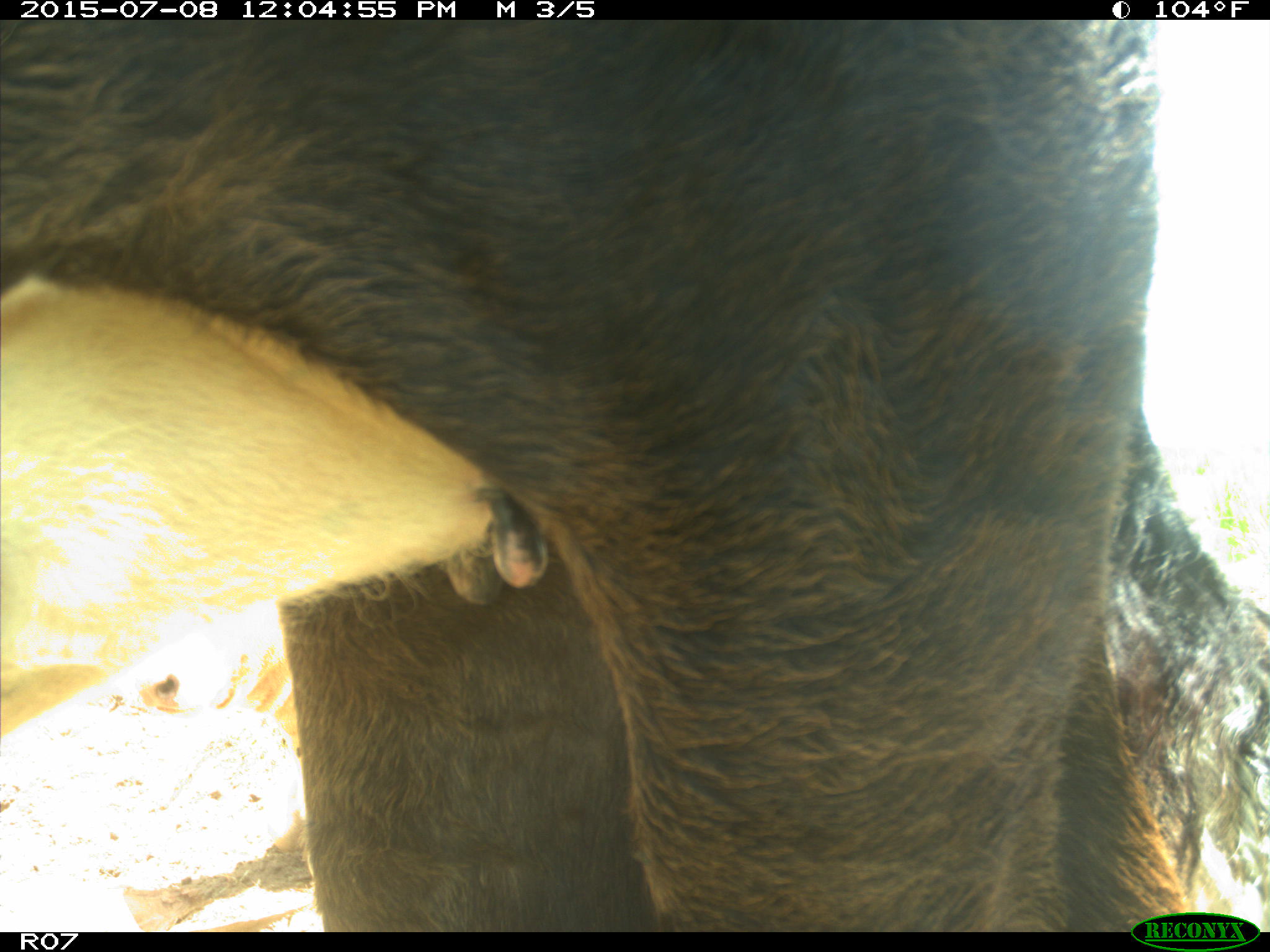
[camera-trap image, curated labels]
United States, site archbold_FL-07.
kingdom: Animalia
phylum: Chordata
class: Mammalia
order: Artiodactyla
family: Bovidae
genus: Bos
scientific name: Bos taurus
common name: domestic cow